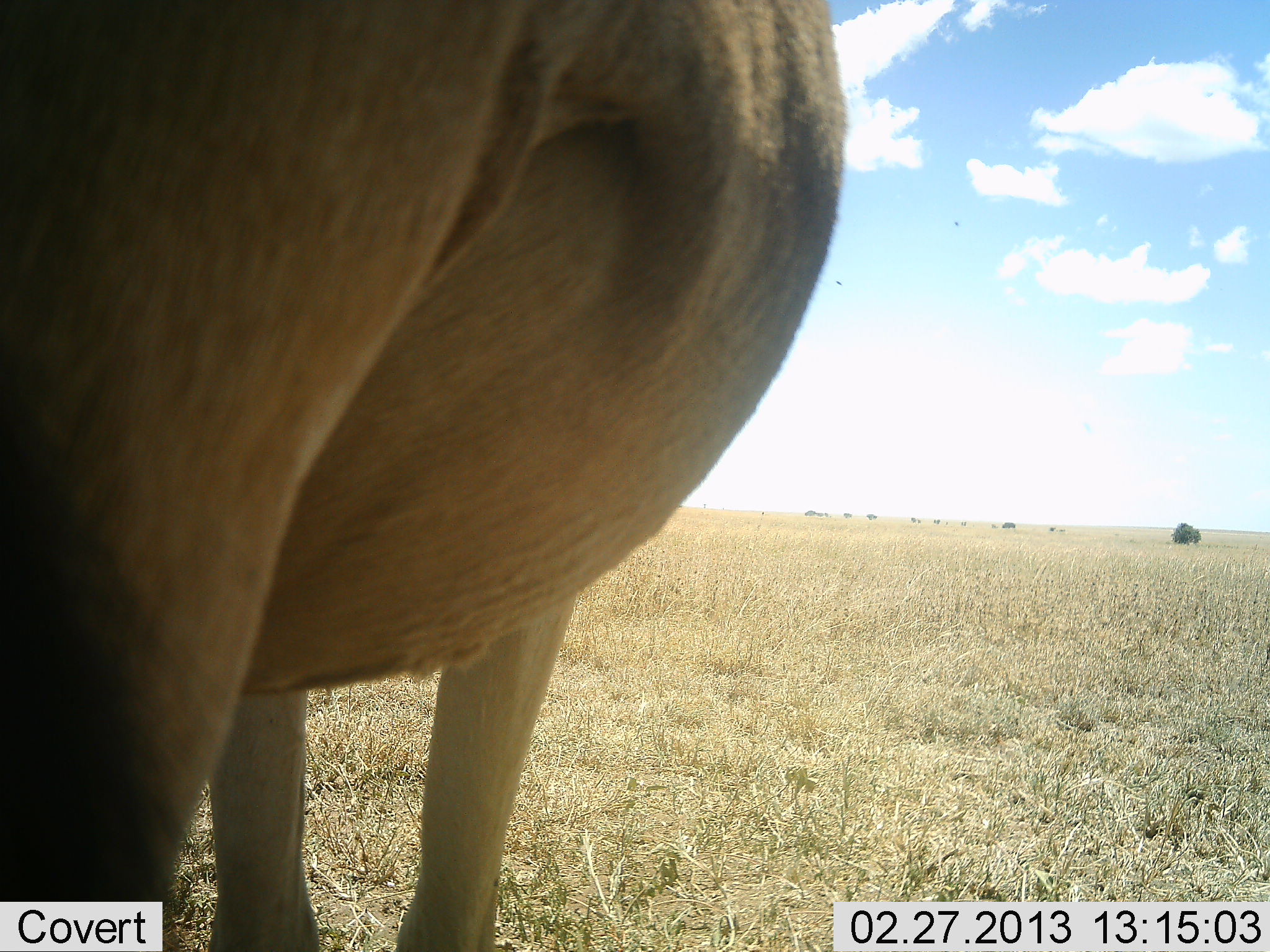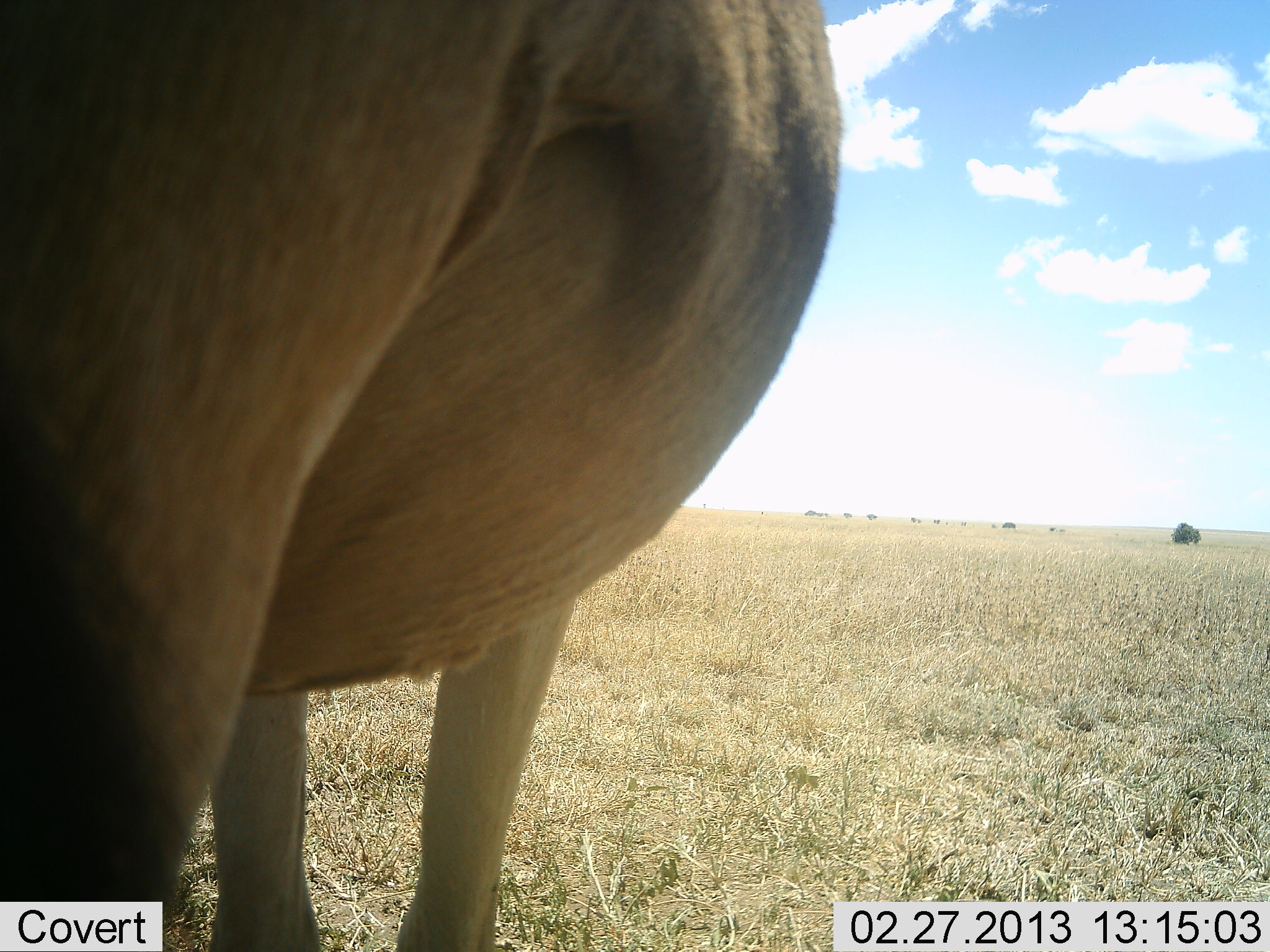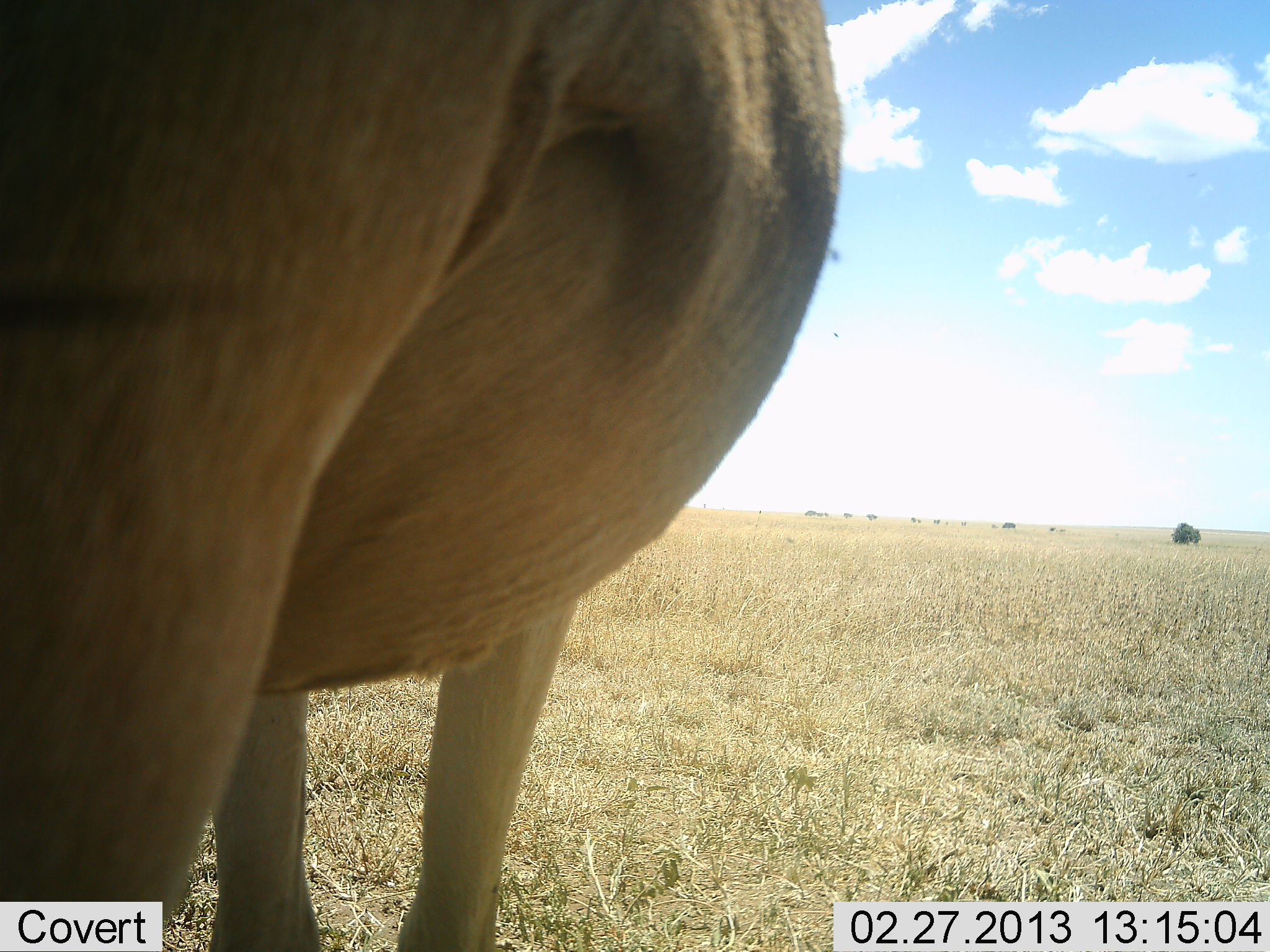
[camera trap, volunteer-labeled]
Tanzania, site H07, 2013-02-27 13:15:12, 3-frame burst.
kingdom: Animalia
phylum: Chordata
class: Mammalia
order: Artiodactyla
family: Bovidae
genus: Alcelaphus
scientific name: Alcelaphus buselaphus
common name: hartebeest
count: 1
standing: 100%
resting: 0%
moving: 0%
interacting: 0%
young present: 0%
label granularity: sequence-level